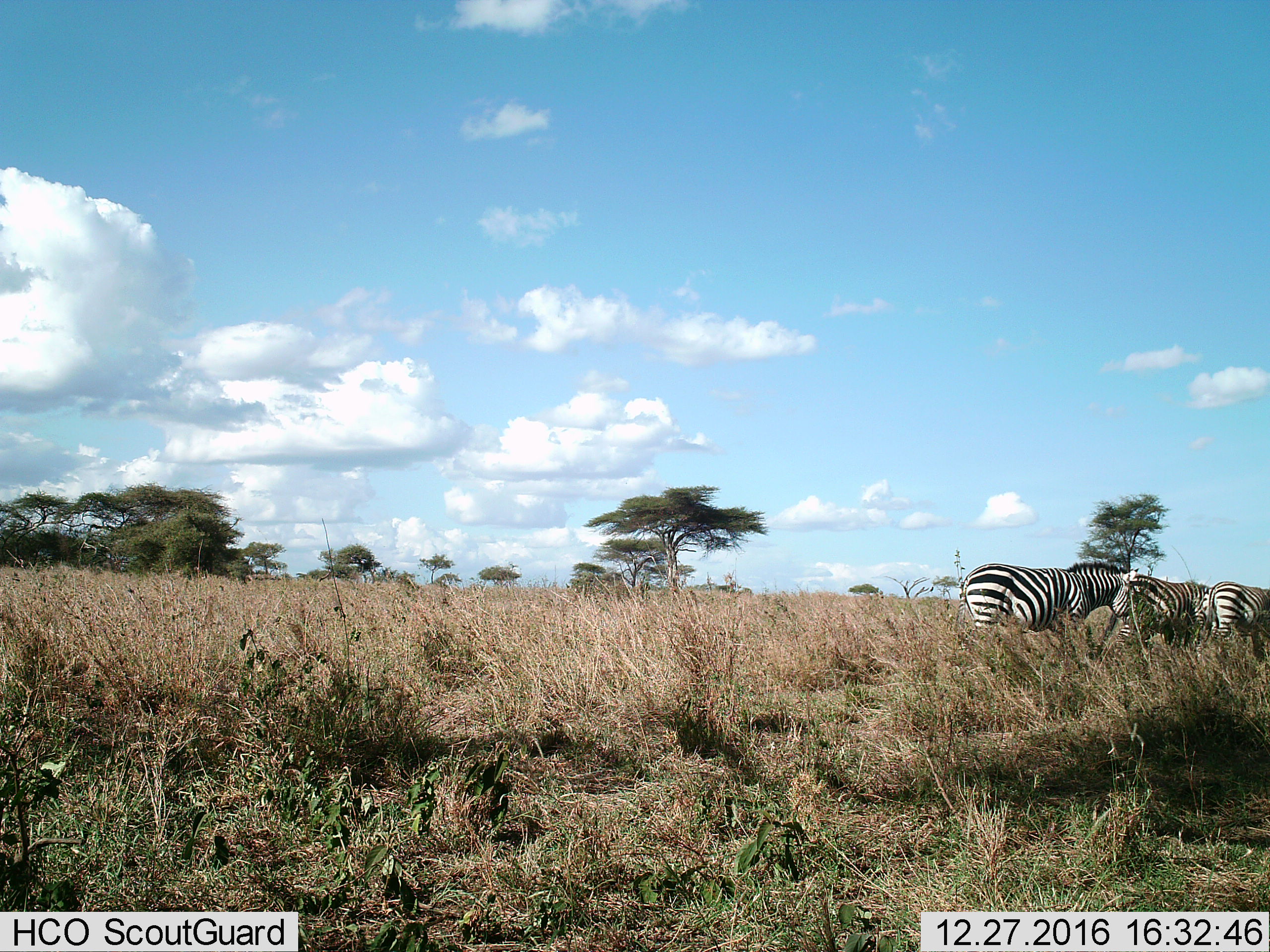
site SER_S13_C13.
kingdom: Animalia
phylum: Chordata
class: Mammalia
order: Perissodactyla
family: Equidae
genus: Equus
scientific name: Equus quagga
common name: plains zebra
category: zebraplains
Zebraplains (plains zebra) (Equus quagga), count 3. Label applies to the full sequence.